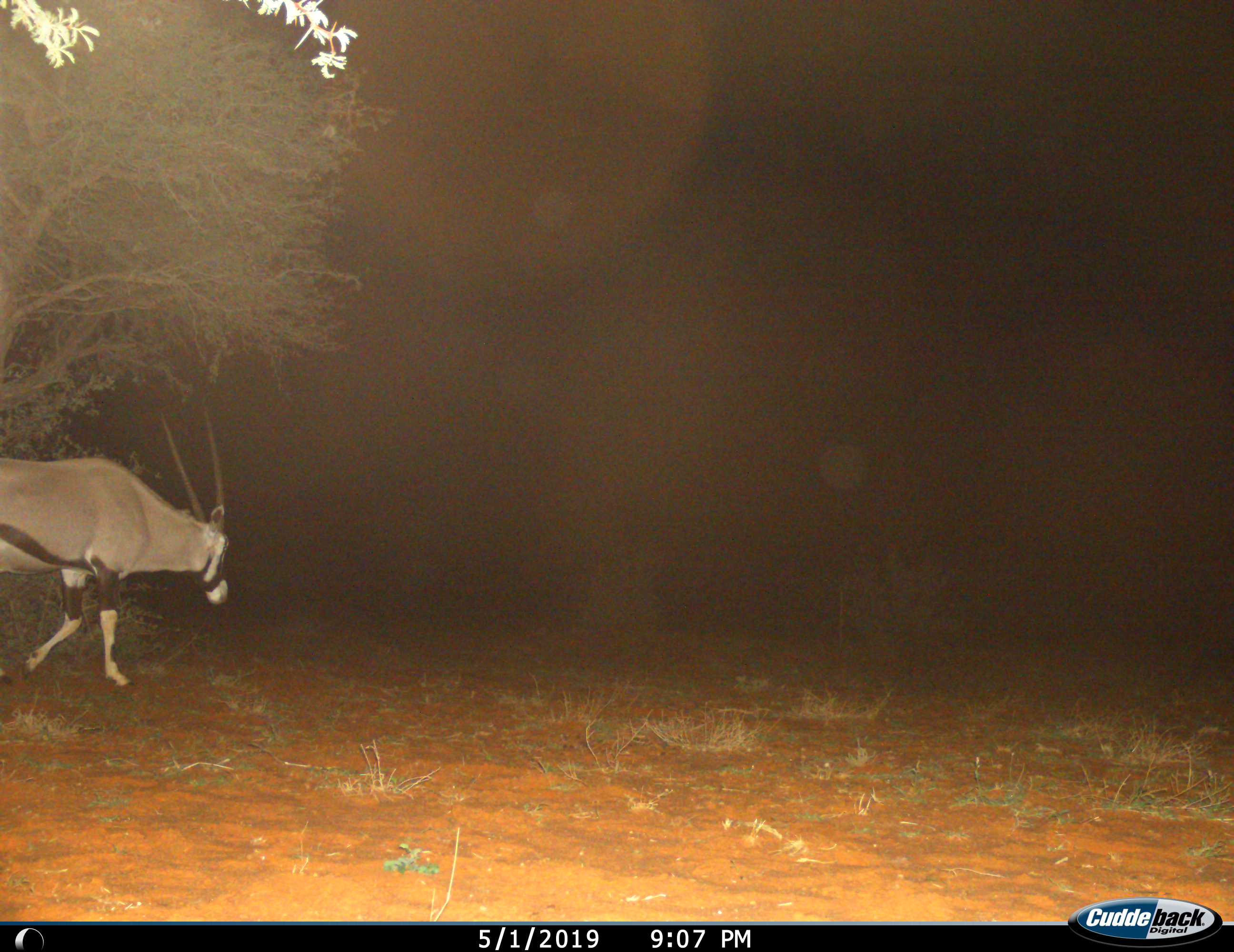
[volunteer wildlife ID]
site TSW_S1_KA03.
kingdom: Animalia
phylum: Chordata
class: Mammalia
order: Artiodactyla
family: Bovidae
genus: Oryx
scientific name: Oryx gazella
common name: gemsbok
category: oryx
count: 1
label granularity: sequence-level